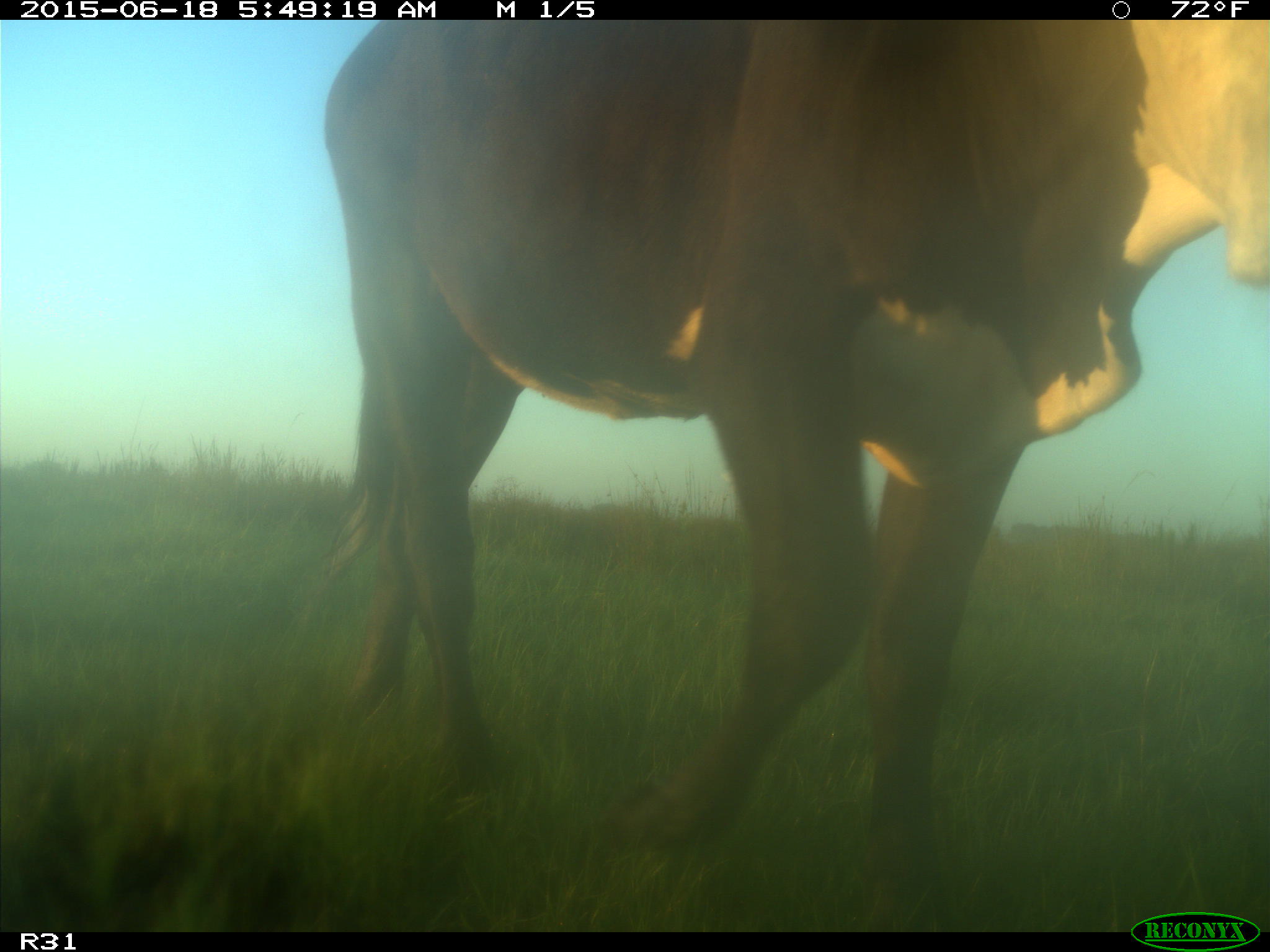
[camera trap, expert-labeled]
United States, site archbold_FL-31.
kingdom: Animalia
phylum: Chordata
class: Mammalia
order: Artiodactyla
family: Bovidae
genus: Bos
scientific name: Bos taurus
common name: domestic cow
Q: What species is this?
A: Bos taurus (domestic cow).